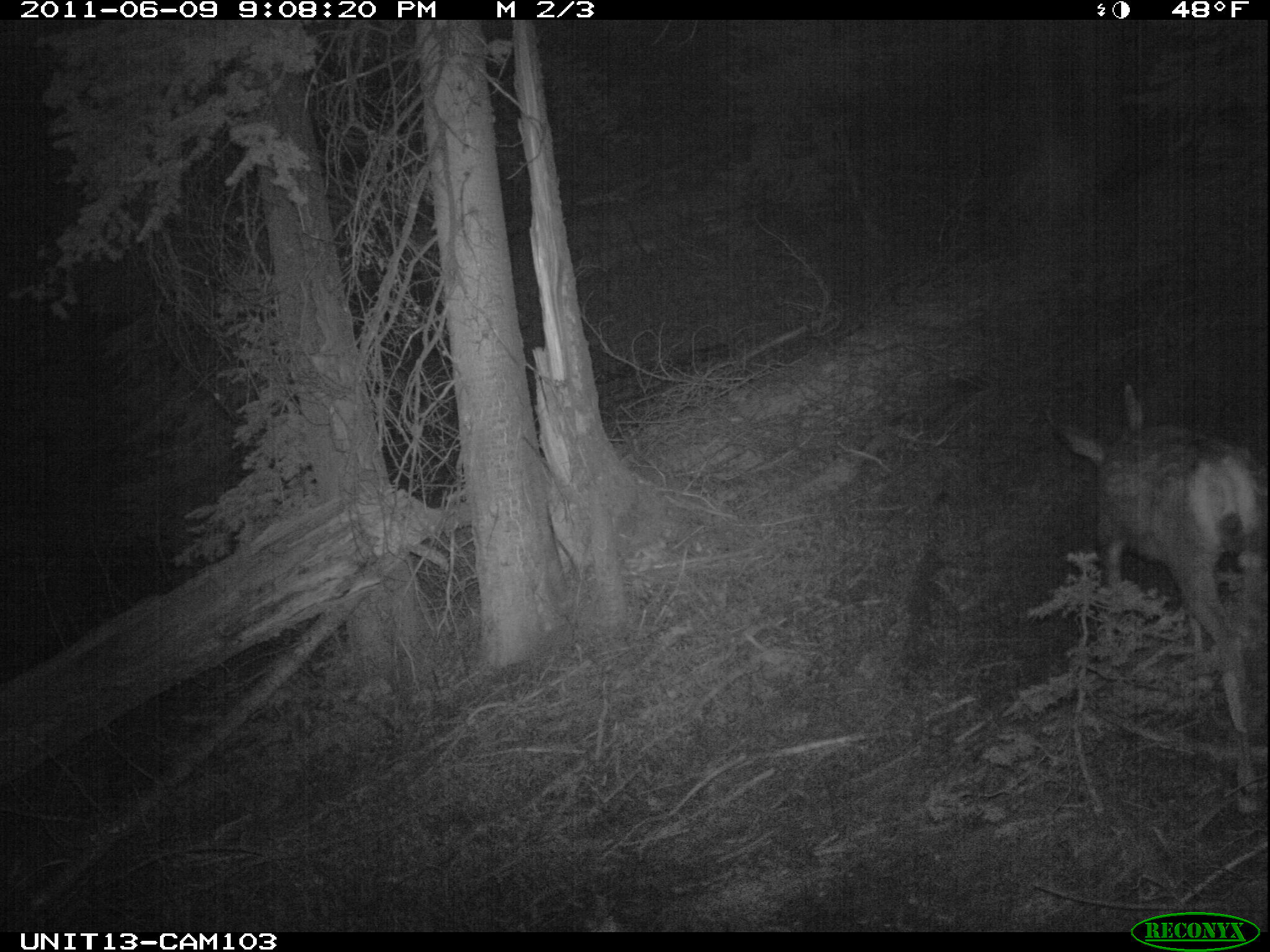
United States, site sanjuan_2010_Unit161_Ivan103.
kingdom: Animalia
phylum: Chordata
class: Mammalia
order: Artiodactyla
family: Cervidae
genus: Odocoileus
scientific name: Odocoileus hemionus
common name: mule deer